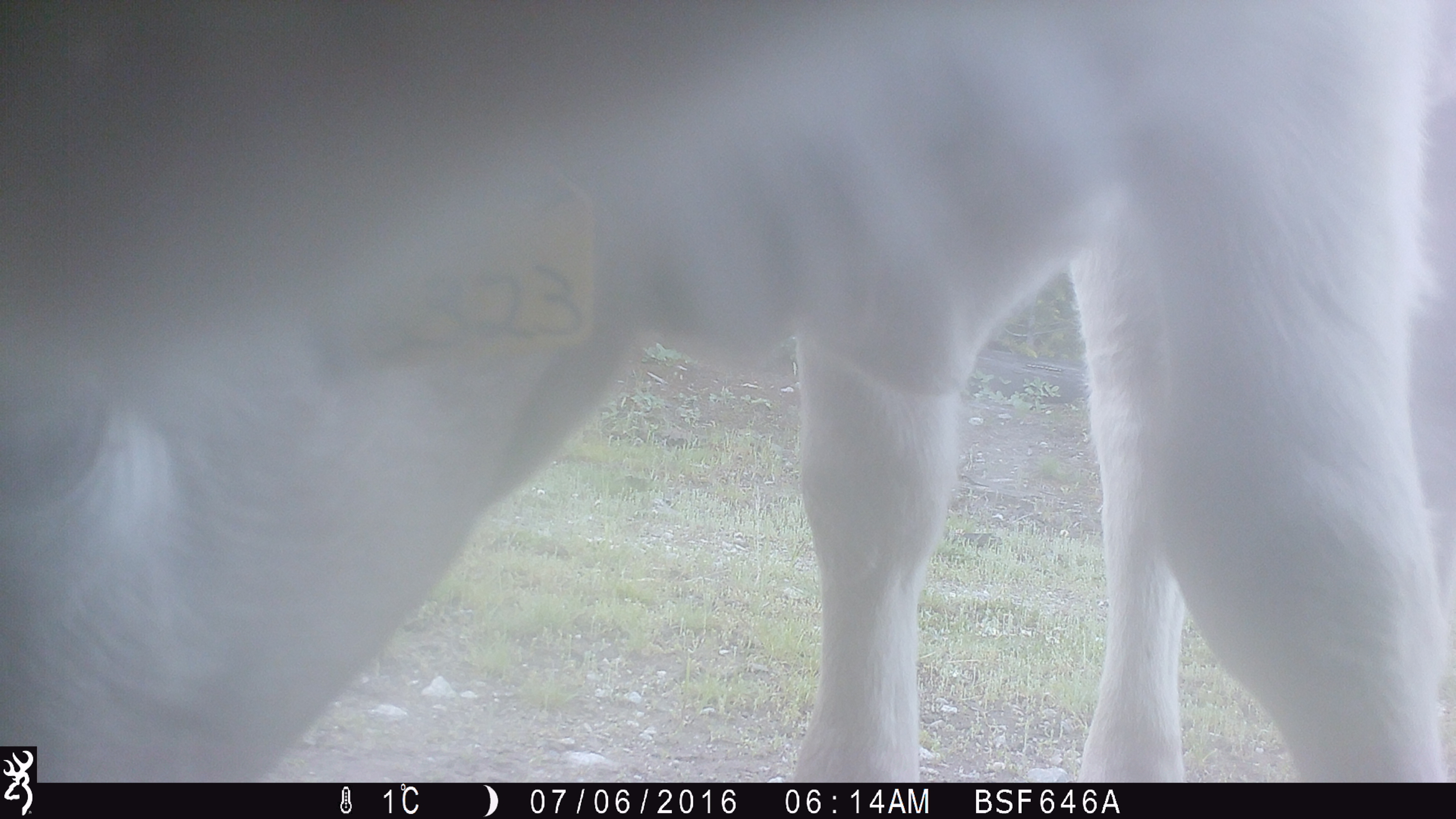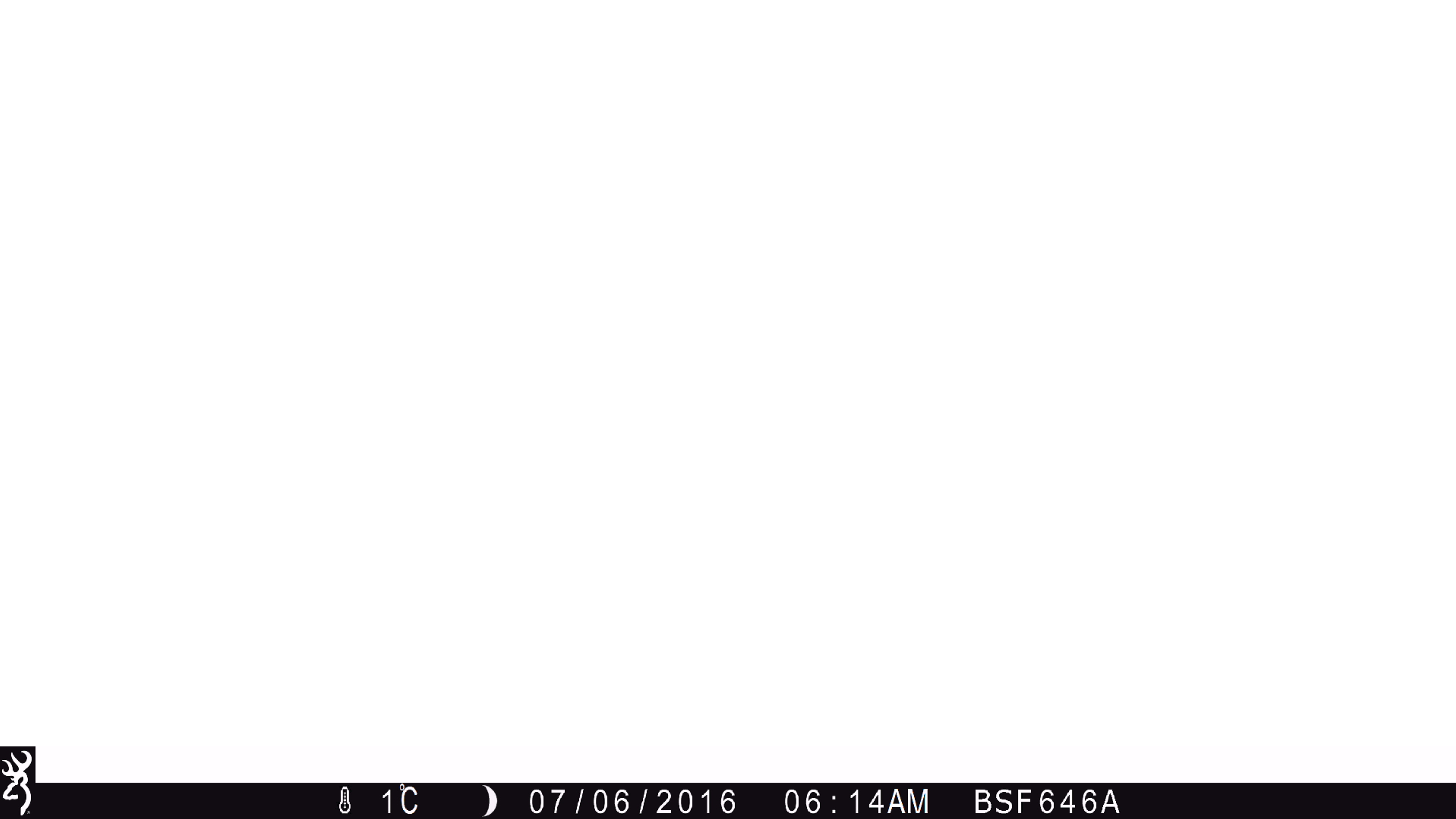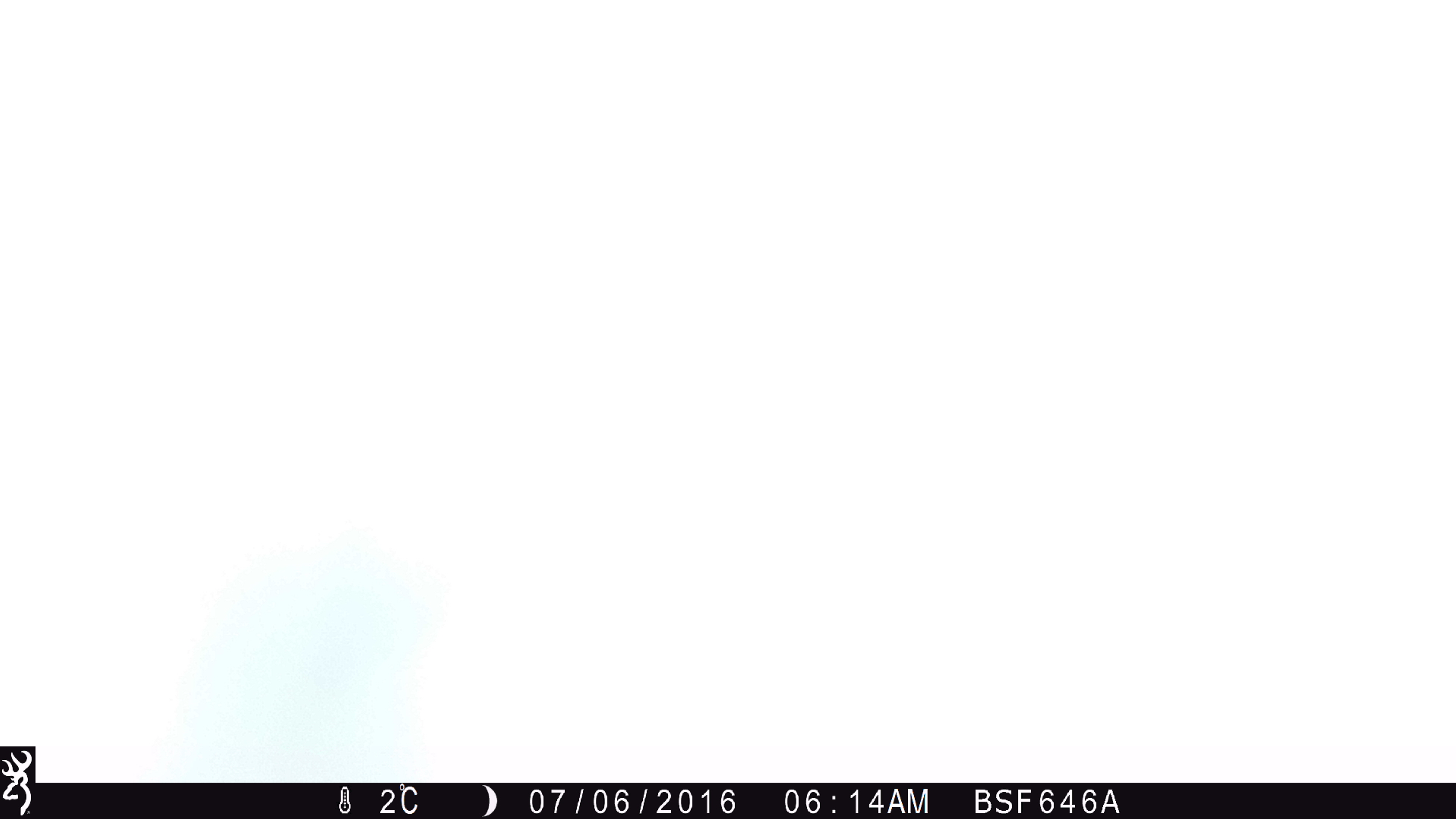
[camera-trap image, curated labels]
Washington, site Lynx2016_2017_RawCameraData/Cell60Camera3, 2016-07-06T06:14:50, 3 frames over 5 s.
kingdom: Animalia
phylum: Chordata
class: Mammalia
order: Artiodactyla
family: Bovidae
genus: Bos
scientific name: Bos taurus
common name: domestic cattle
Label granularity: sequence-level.